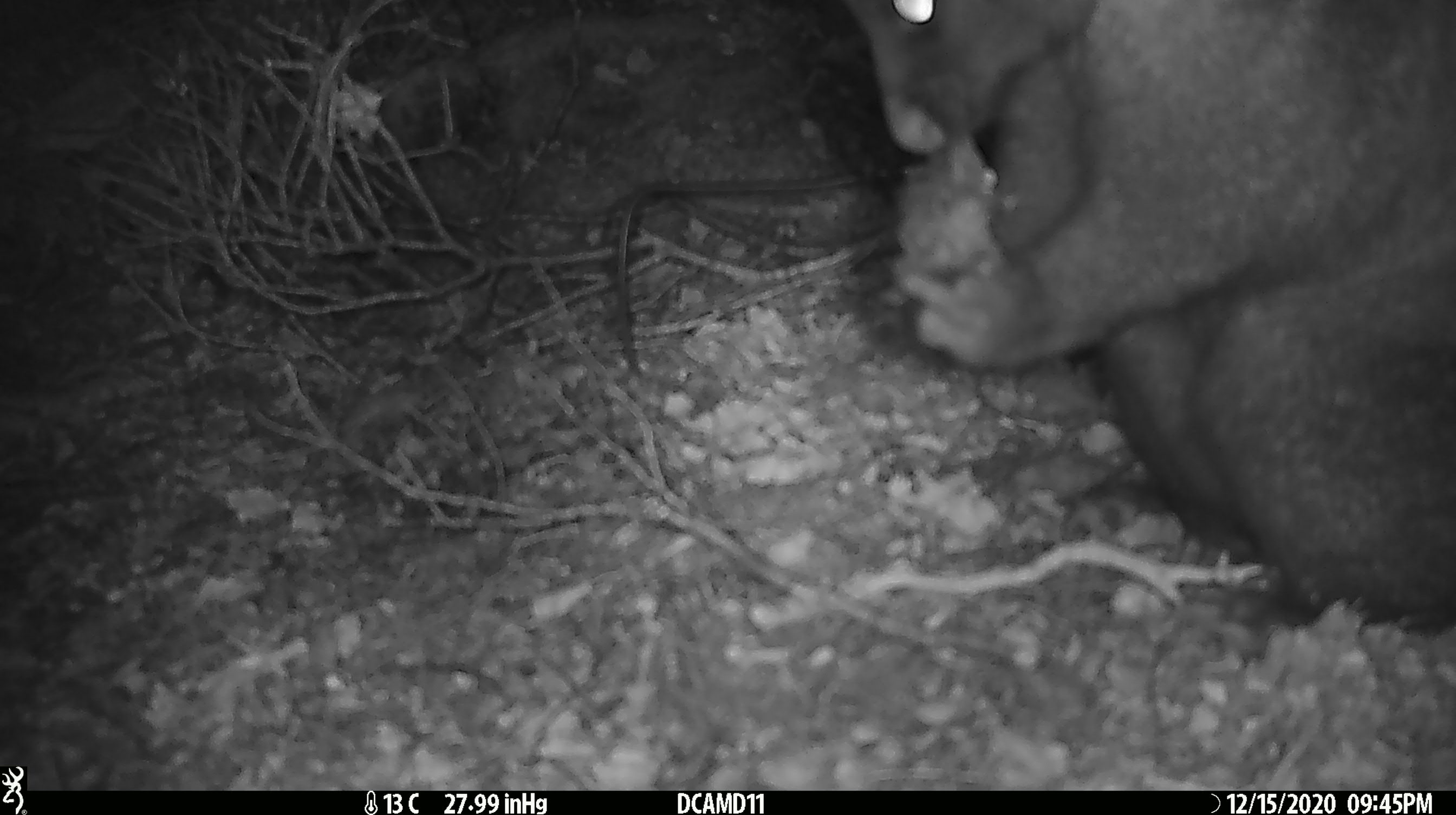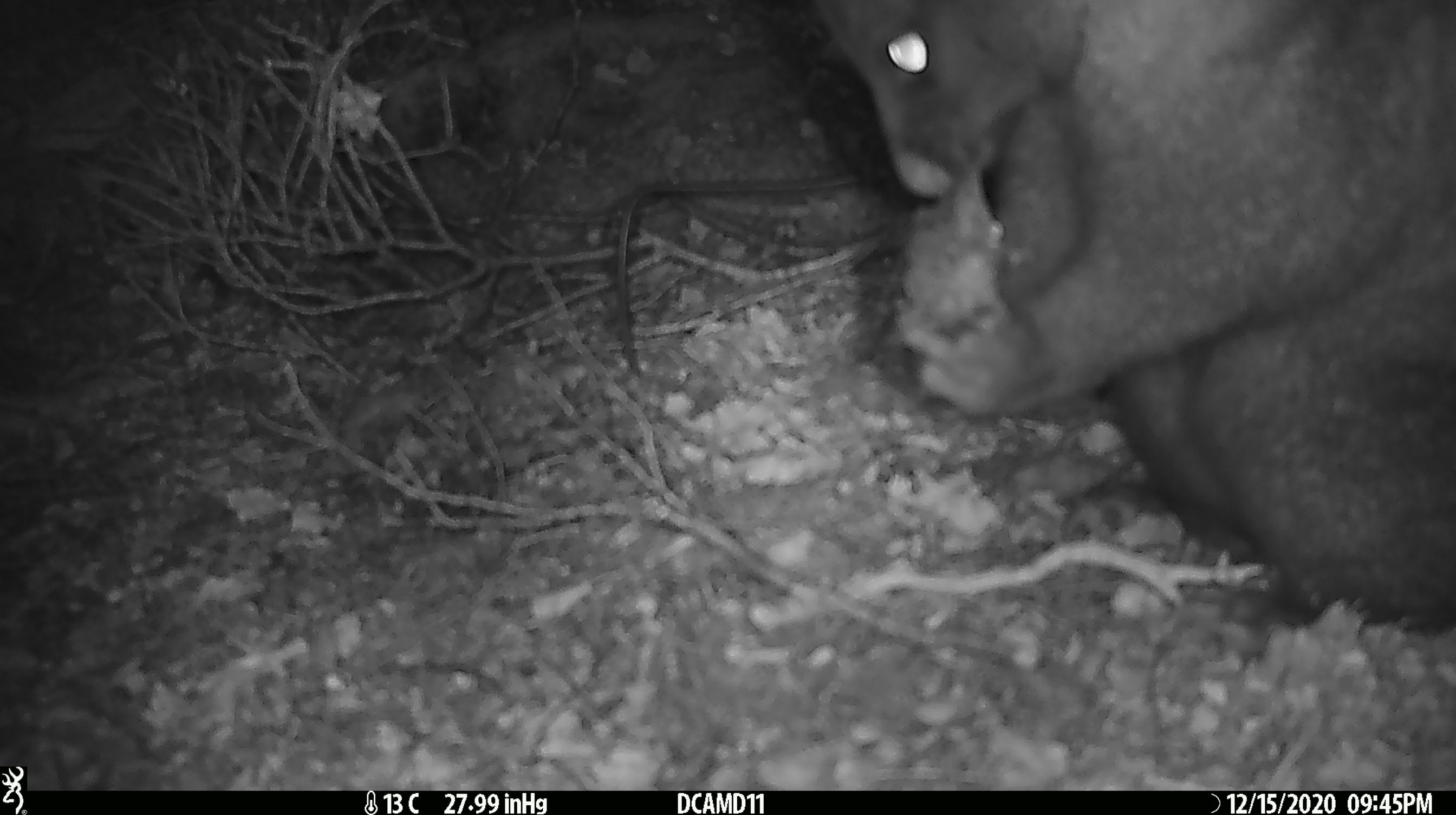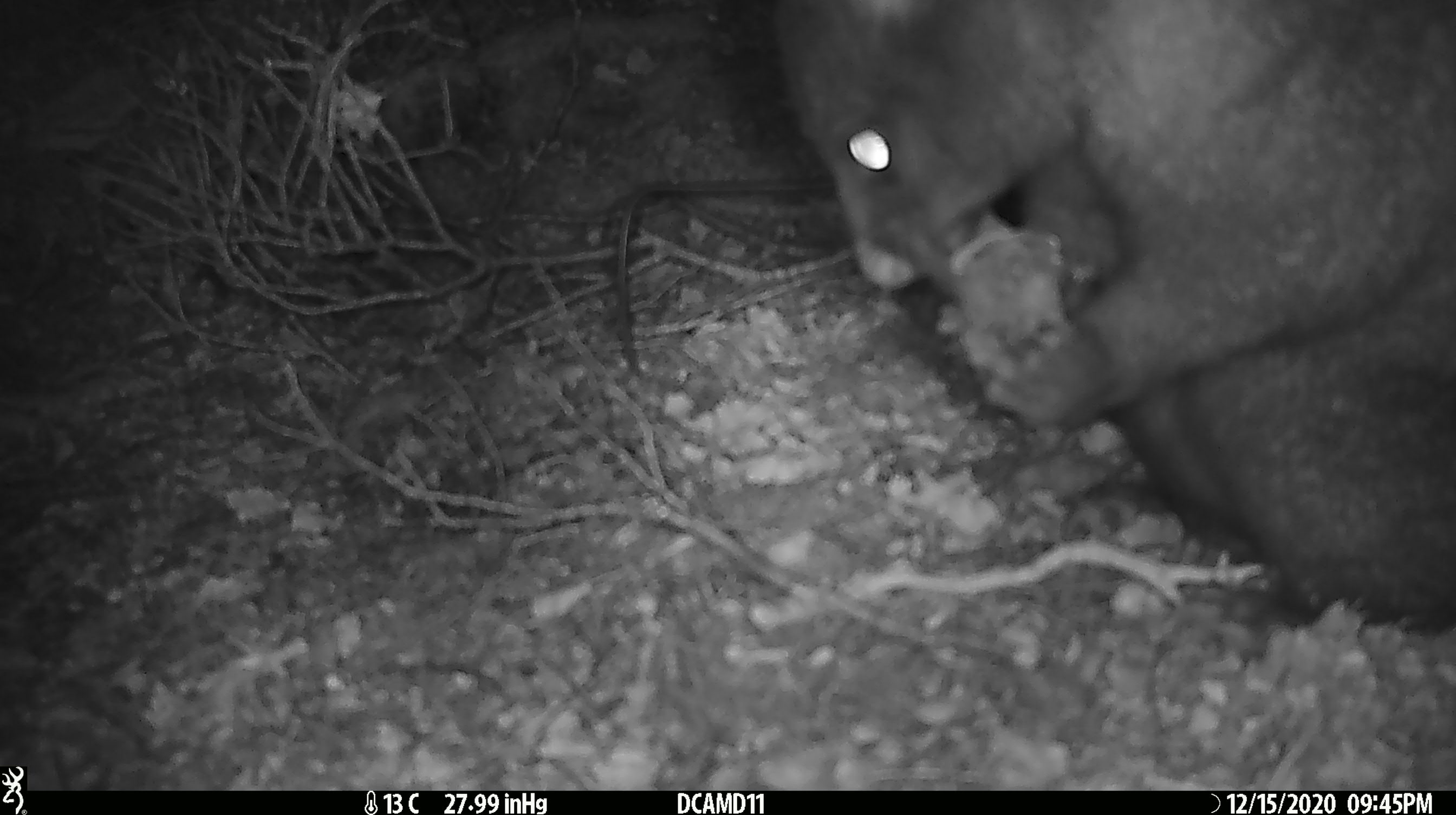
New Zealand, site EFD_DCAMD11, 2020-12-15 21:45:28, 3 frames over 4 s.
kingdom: Animalia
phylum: Chordata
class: Mammalia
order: Diprotodontia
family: Phalangeridae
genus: Trichosurus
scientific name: Trichosurus vulpecula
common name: common brushtail possum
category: possum